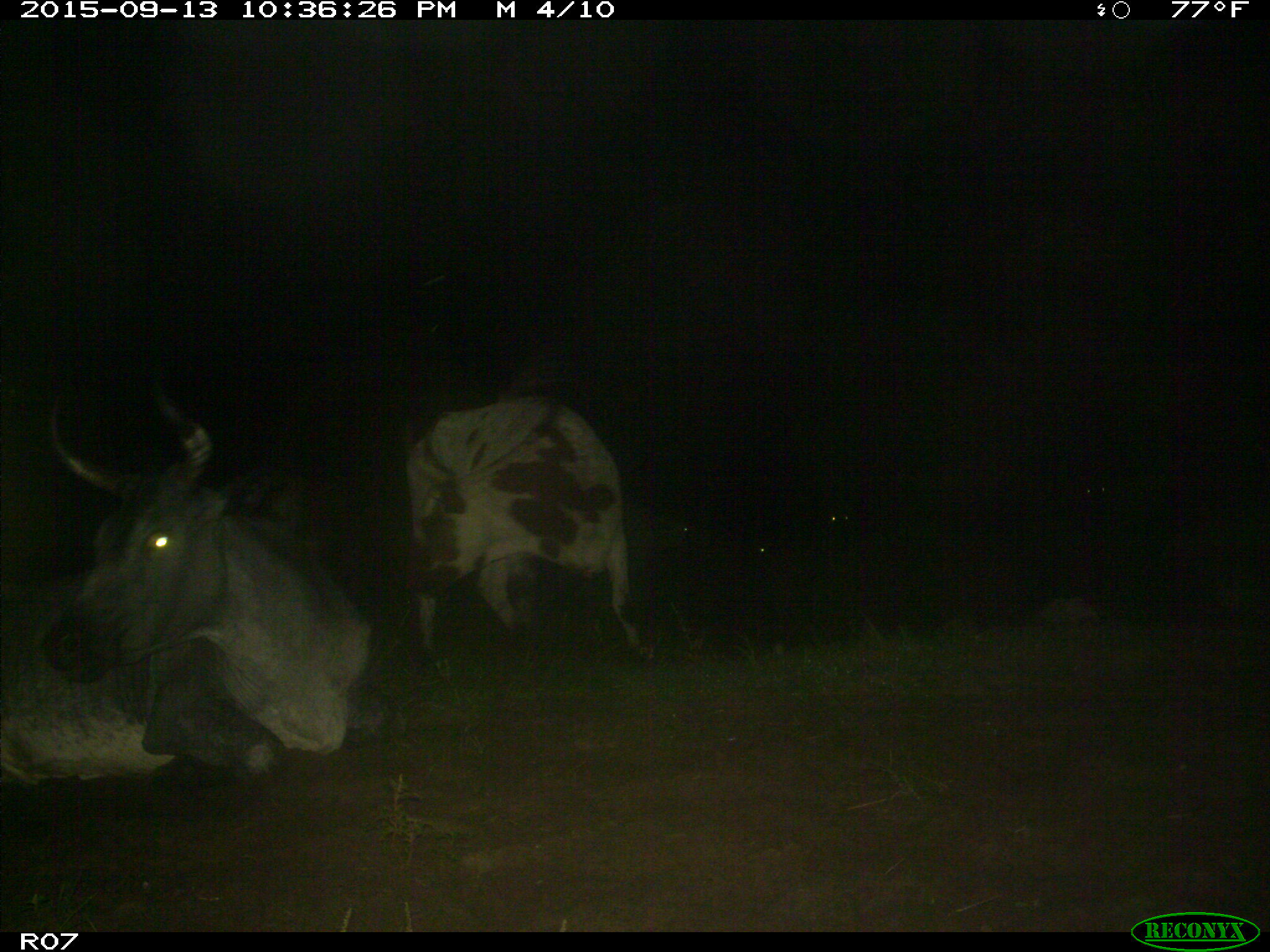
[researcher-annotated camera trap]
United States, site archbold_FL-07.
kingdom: Animalia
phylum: Chordata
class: Mammalia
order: Artiodactyla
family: Bovidae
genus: Bos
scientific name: Bos taurus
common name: domestic cow